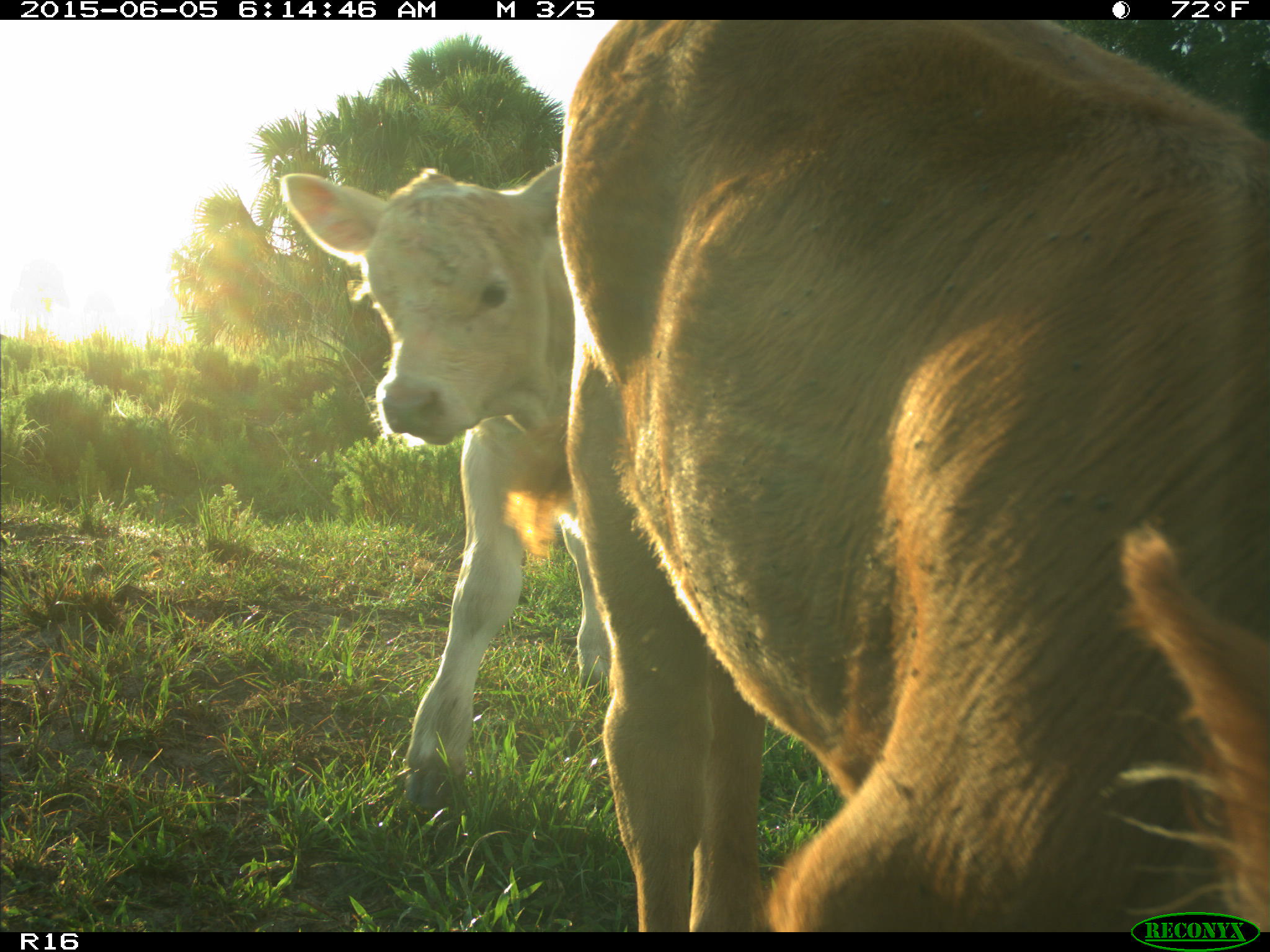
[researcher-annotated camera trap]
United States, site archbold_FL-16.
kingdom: Animalia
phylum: Chordata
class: Mammalia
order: Artiodactyla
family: Bovidae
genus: Bos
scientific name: Bos taurus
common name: domestic cow